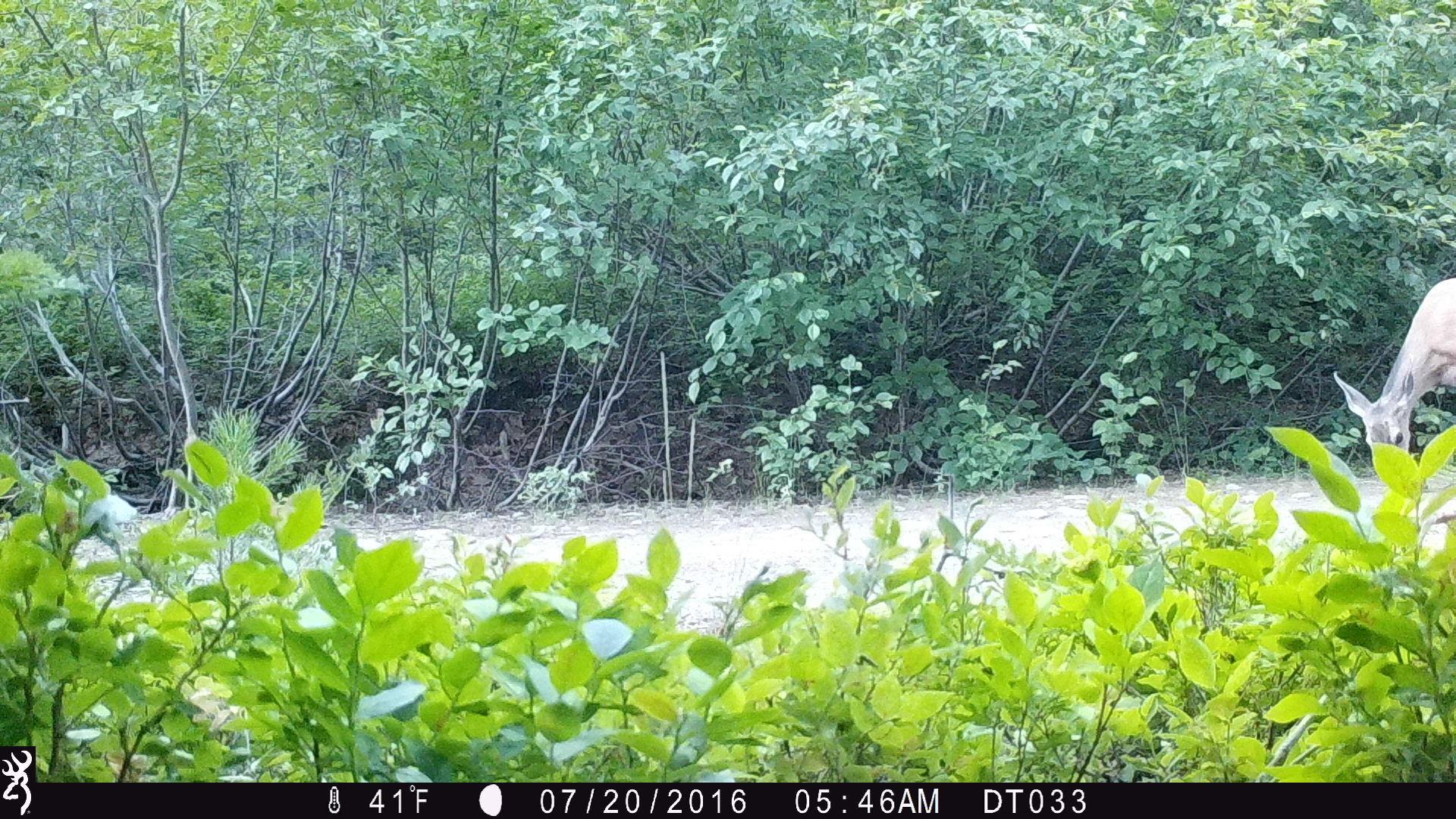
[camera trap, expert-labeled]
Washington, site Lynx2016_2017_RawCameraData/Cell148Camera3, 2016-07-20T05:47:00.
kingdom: Animalia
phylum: Chordata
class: Mammalia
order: Artiodactyla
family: Cervidae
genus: Odocoileus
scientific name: Odocoileus hemionus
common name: mule deer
Odocoileus hemionus (mule deer). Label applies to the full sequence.